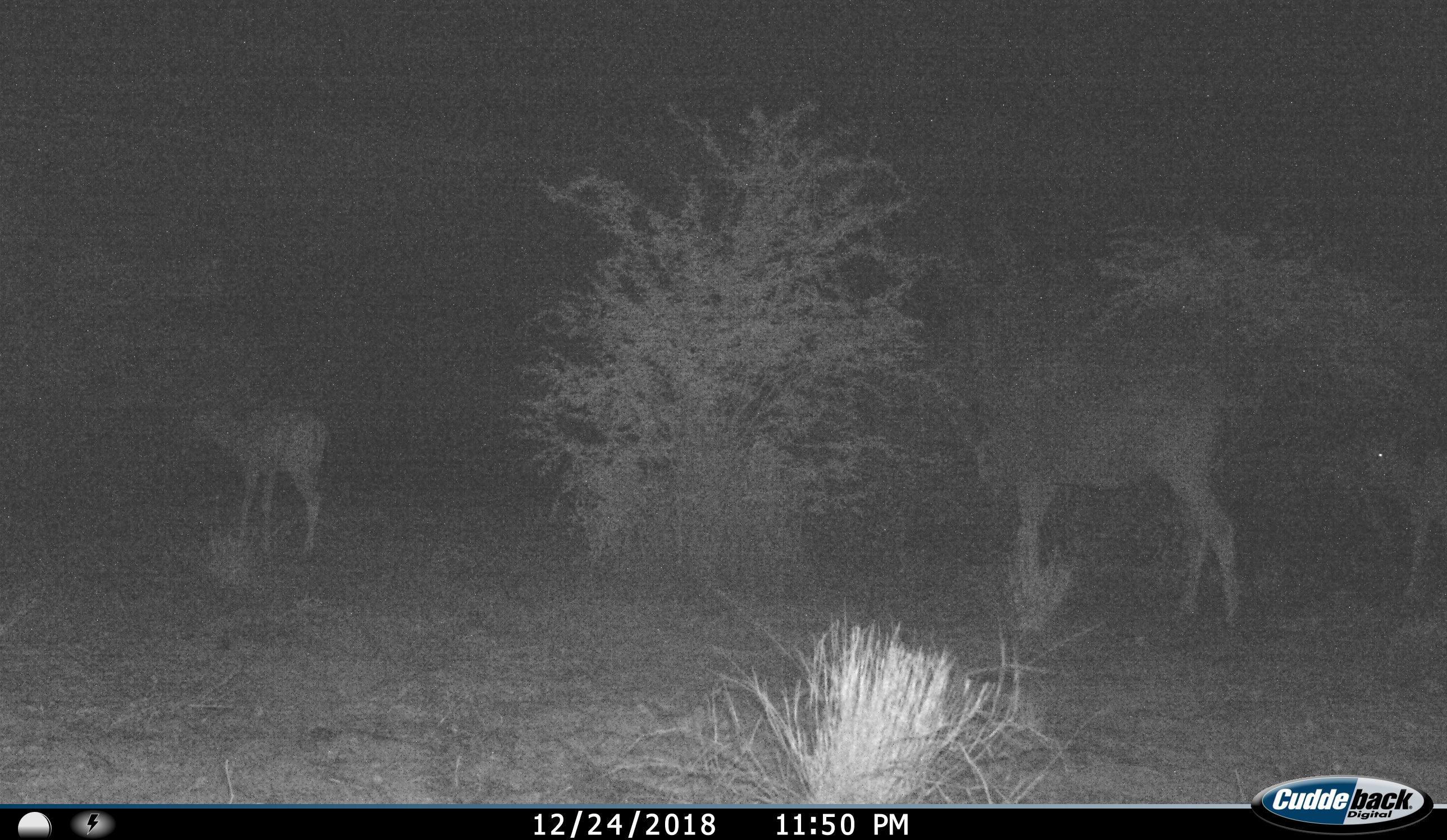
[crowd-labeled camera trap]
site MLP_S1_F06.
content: unidentified animal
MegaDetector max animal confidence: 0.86